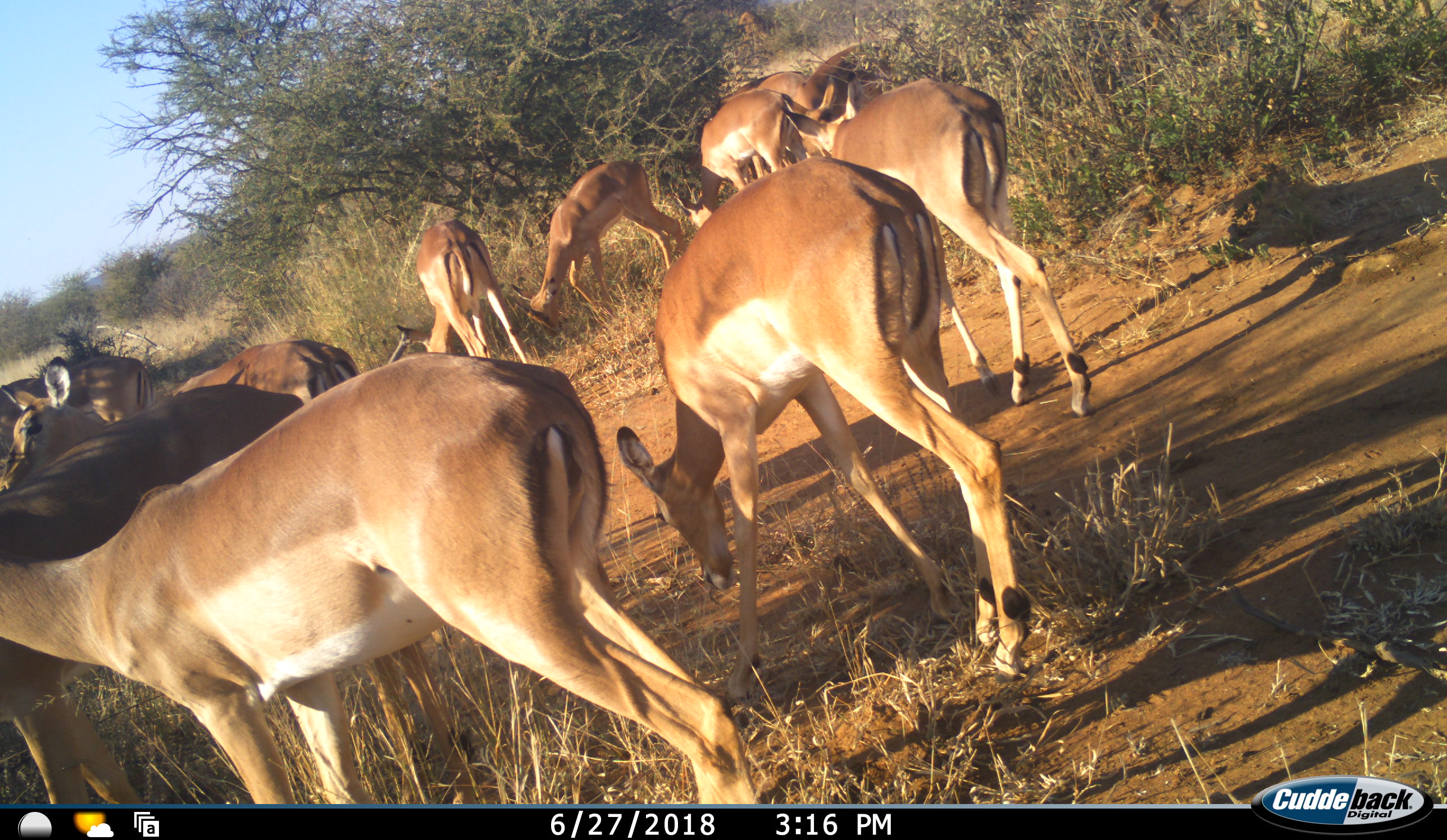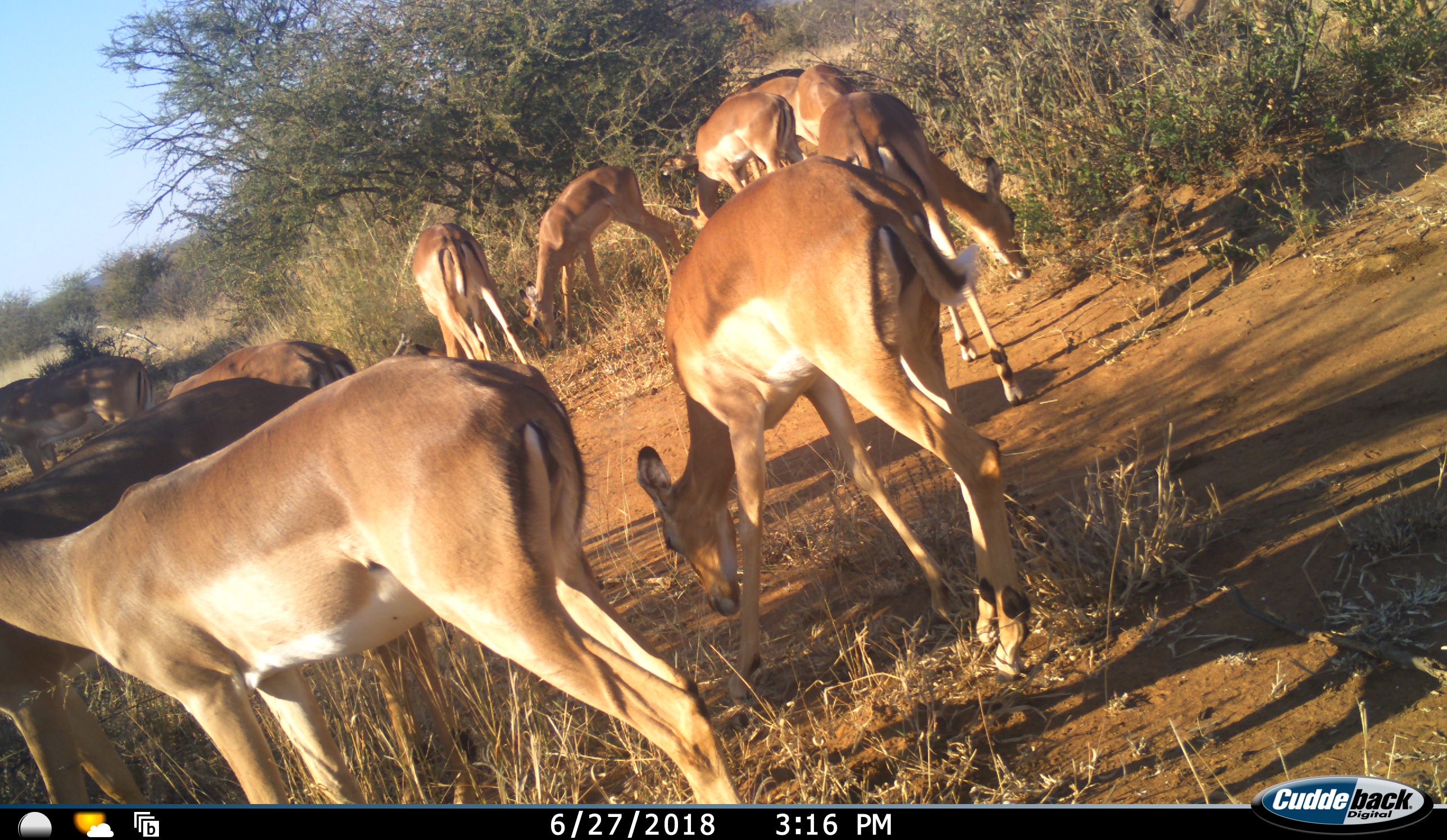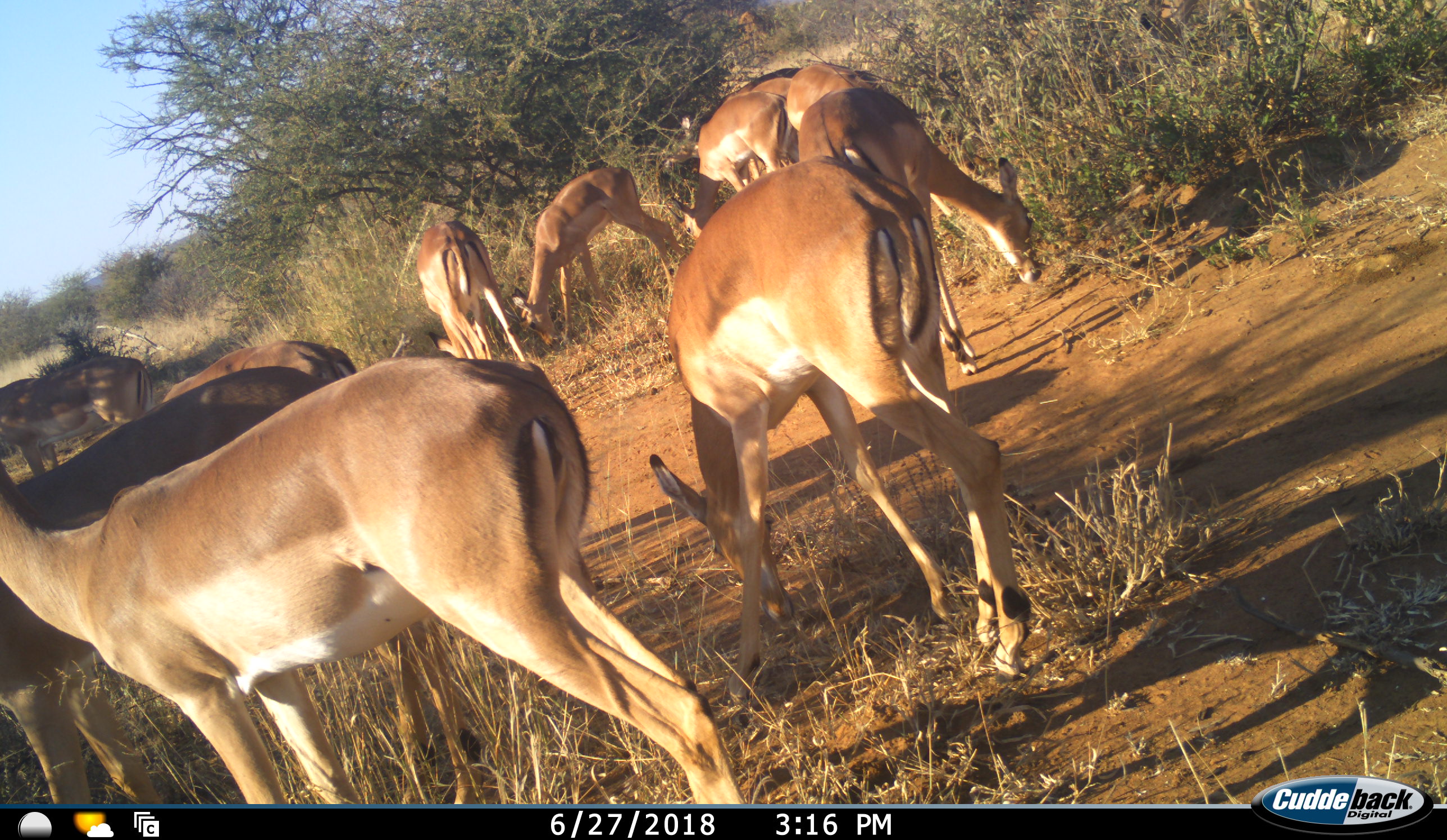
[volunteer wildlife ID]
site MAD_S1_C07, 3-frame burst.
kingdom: Animalia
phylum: Chordata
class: Mammalia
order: Artiodactyla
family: Bovidae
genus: Aepyceros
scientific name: Aepyceros melampus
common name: impala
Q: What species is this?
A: Impala (Aepyceros melampus).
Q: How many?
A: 11-50.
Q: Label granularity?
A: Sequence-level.